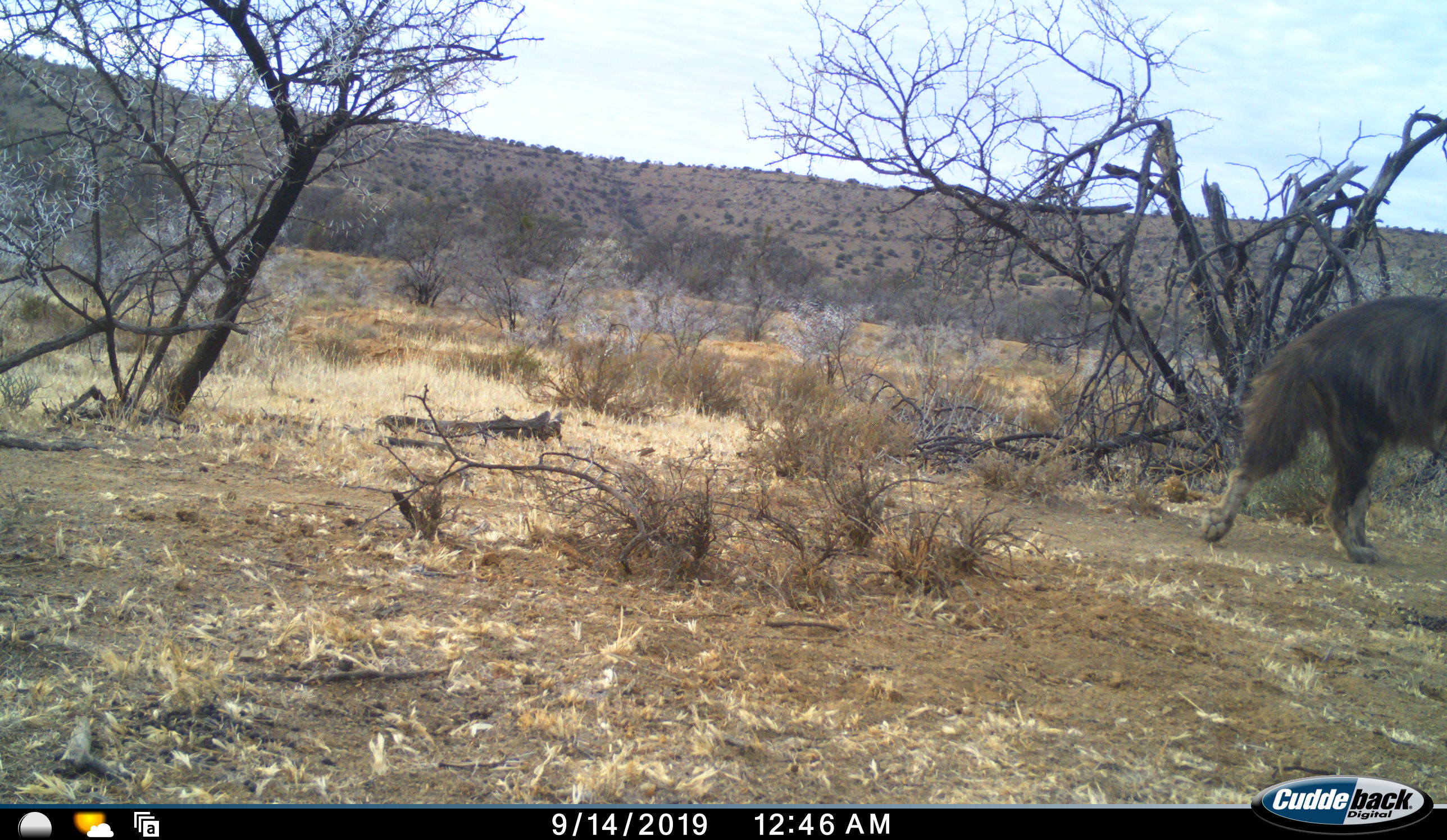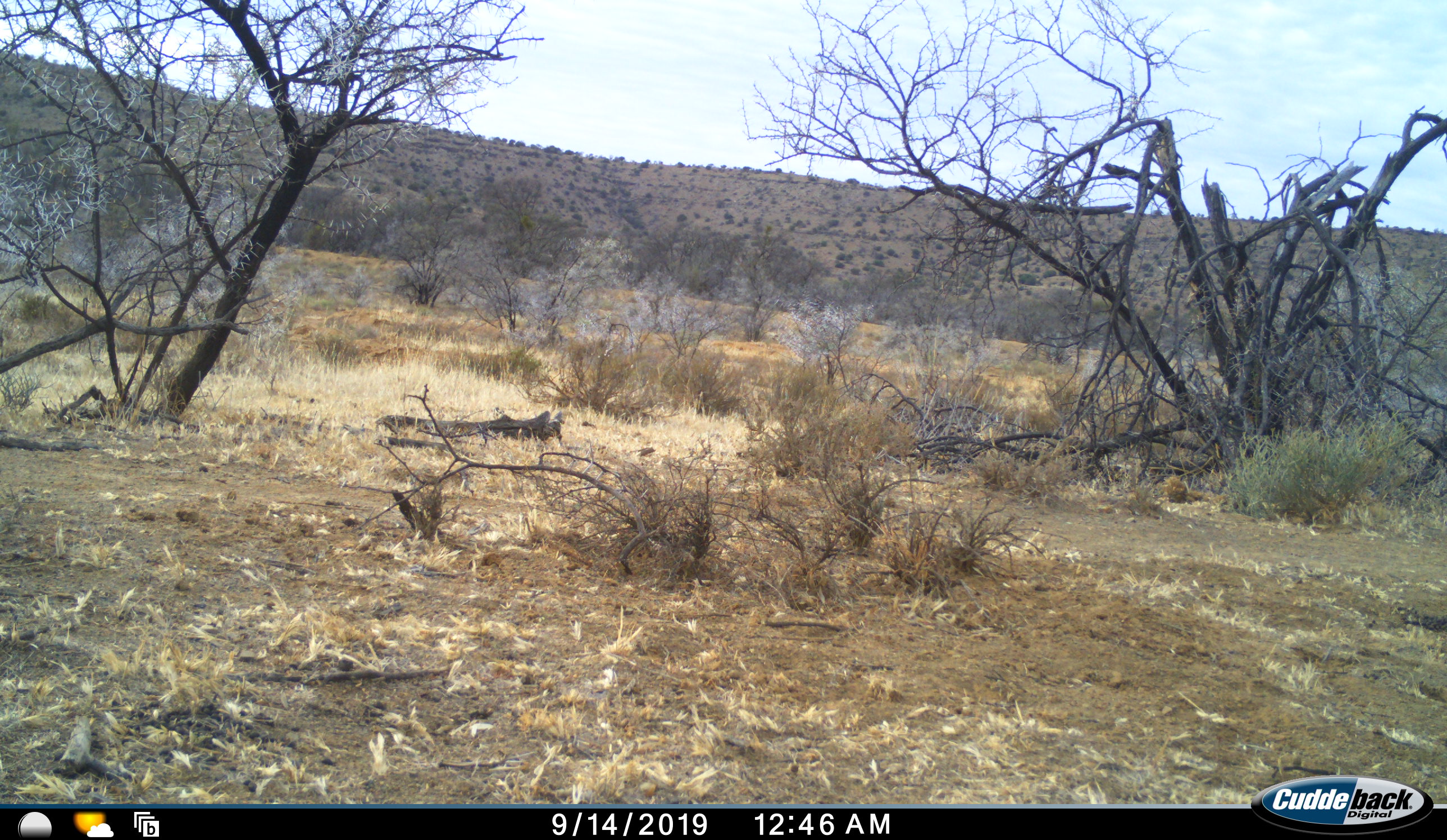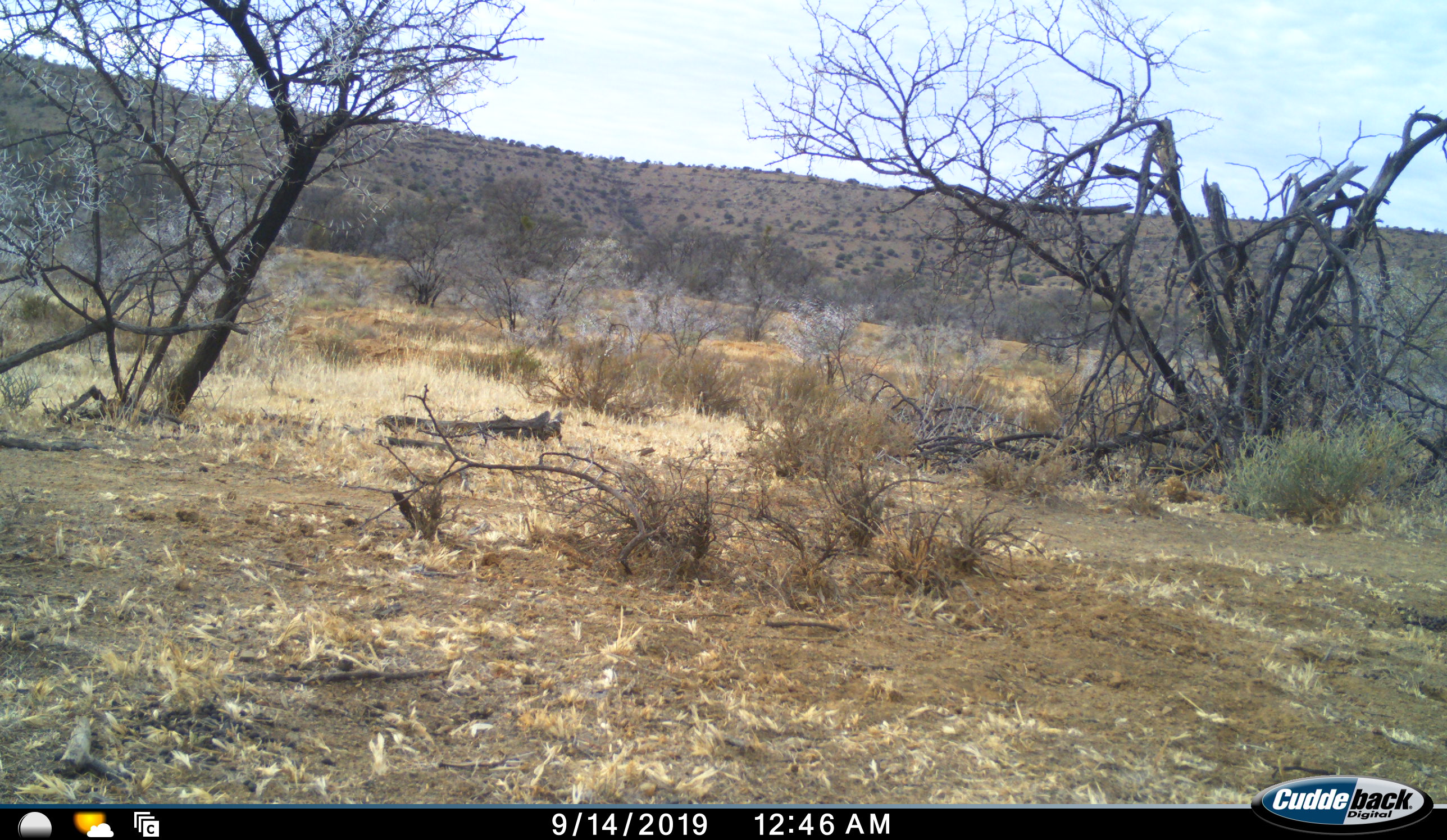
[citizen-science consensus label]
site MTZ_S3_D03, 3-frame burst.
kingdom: Animalia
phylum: Chordata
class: Mammalia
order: Carnivora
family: Hyaenidae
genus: Parahyaena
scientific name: Parahyaena brunnea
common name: brown hyena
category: hyenabrown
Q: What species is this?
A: Hyenabrown (brown hyena) (Parahyaena brunnea).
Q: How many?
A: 1.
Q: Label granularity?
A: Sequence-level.